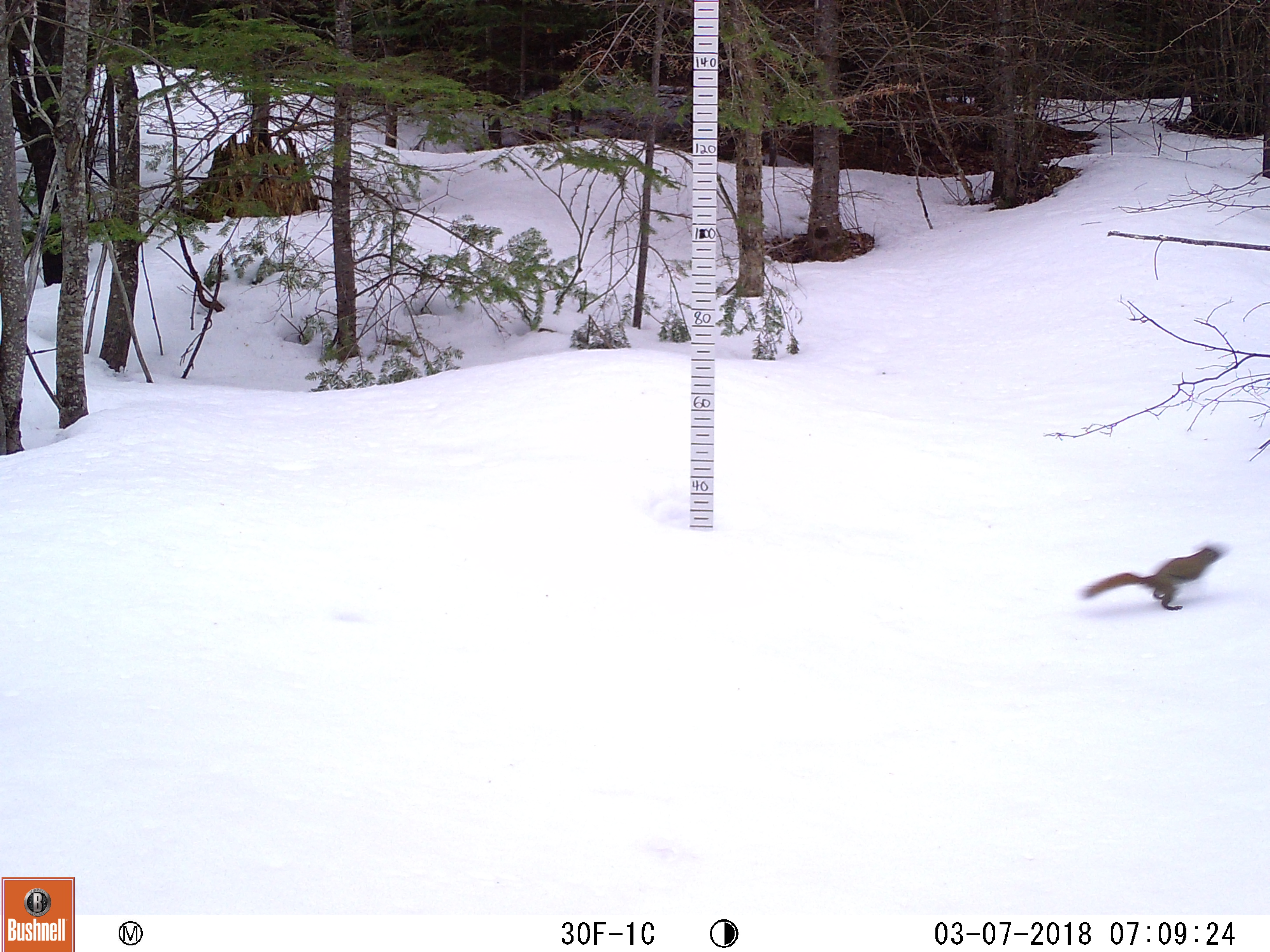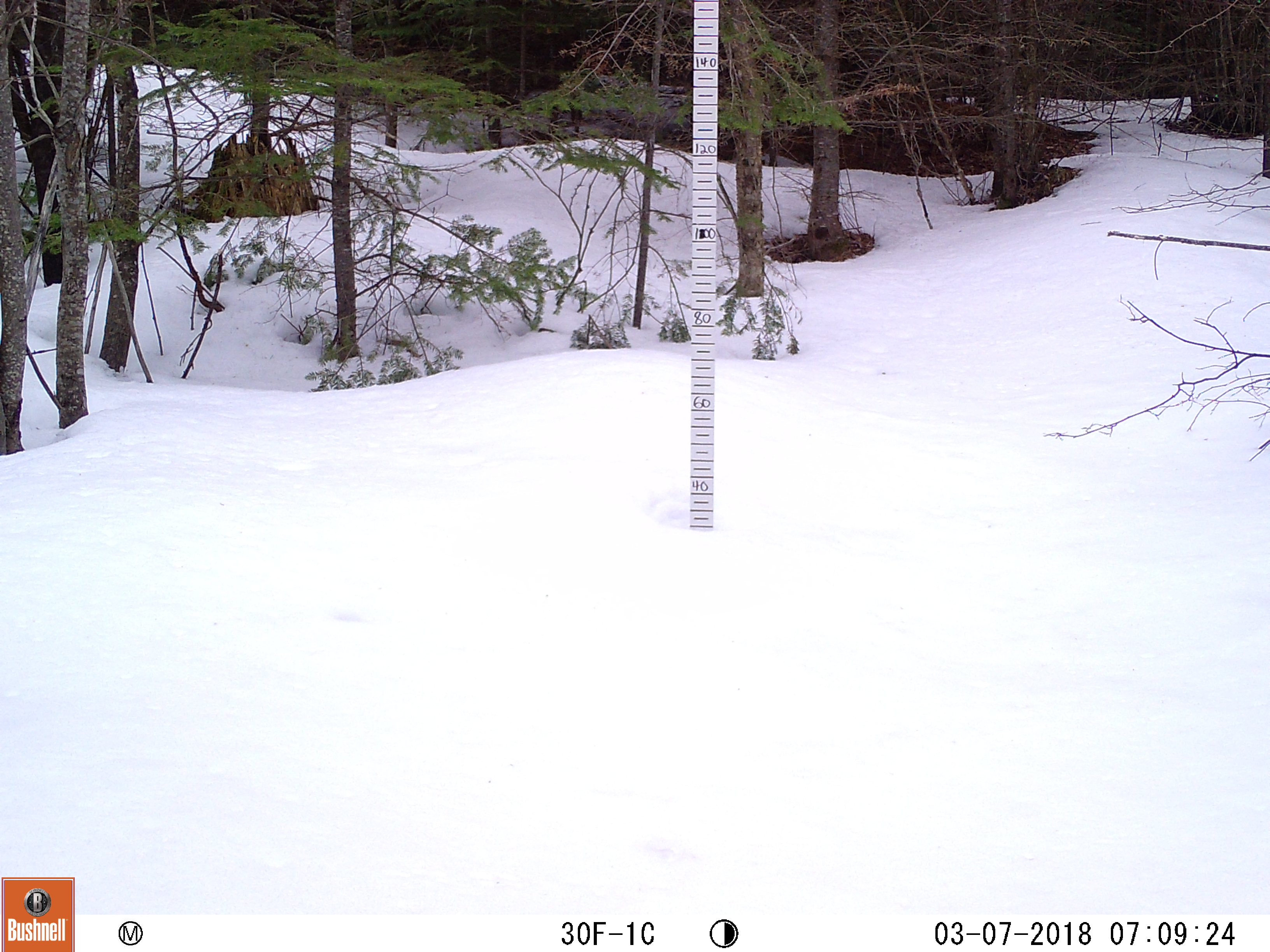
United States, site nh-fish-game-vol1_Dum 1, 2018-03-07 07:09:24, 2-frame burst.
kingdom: Animalia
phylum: Chordata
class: Mammalia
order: Rodentia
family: Sciuridae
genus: Tamiasciurus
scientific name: Tamiasciurus hudsonicus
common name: red squirrel